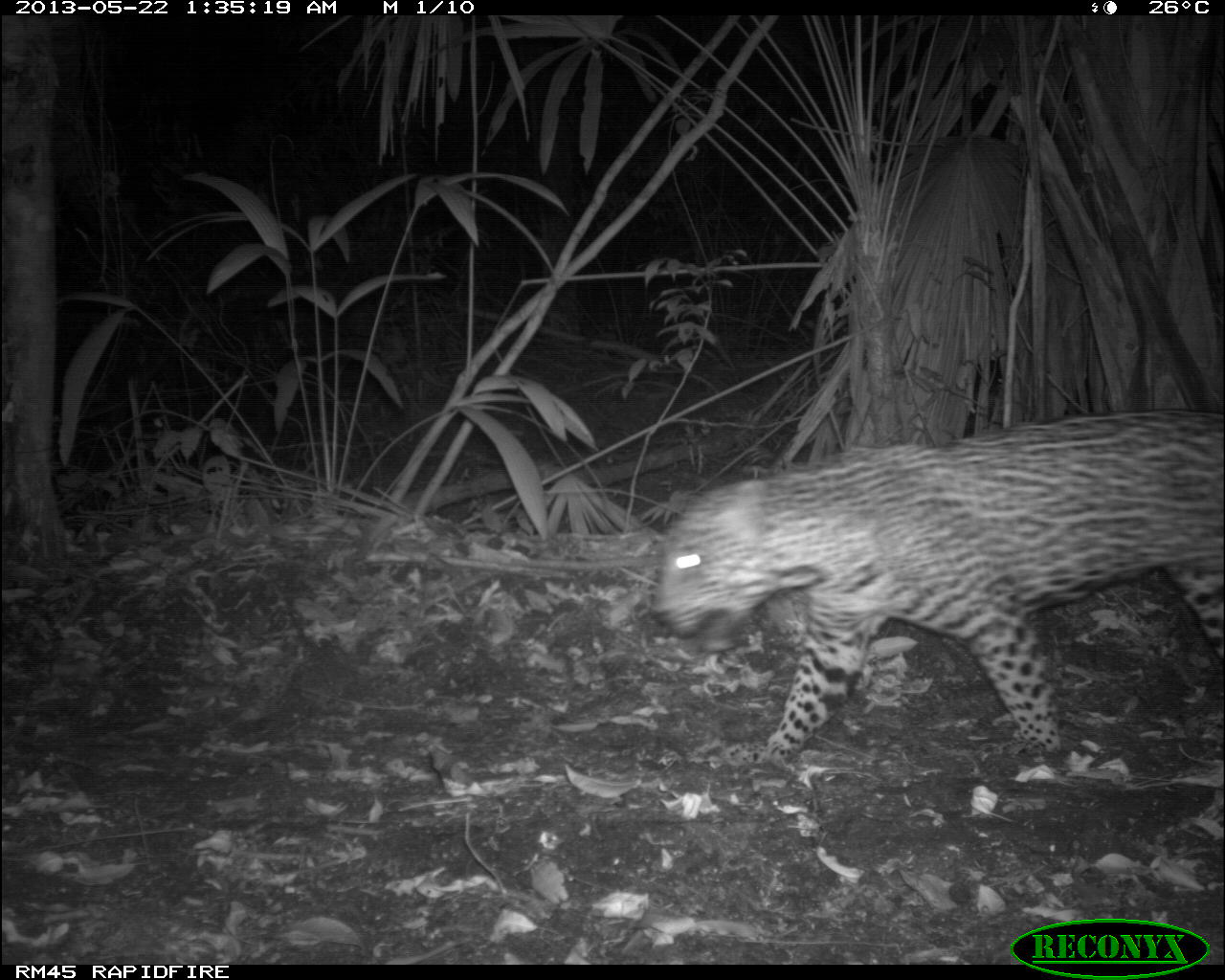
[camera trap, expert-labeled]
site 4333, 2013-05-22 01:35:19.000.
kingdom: Animalia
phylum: Chordata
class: Mammalia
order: Carnivora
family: Felidae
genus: Panthera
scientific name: Panthera onca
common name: jaguar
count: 1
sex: male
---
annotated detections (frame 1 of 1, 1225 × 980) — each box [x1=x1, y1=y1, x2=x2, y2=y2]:
panthera onca: [x1=643, y1=404, x2=1225, y2=767]